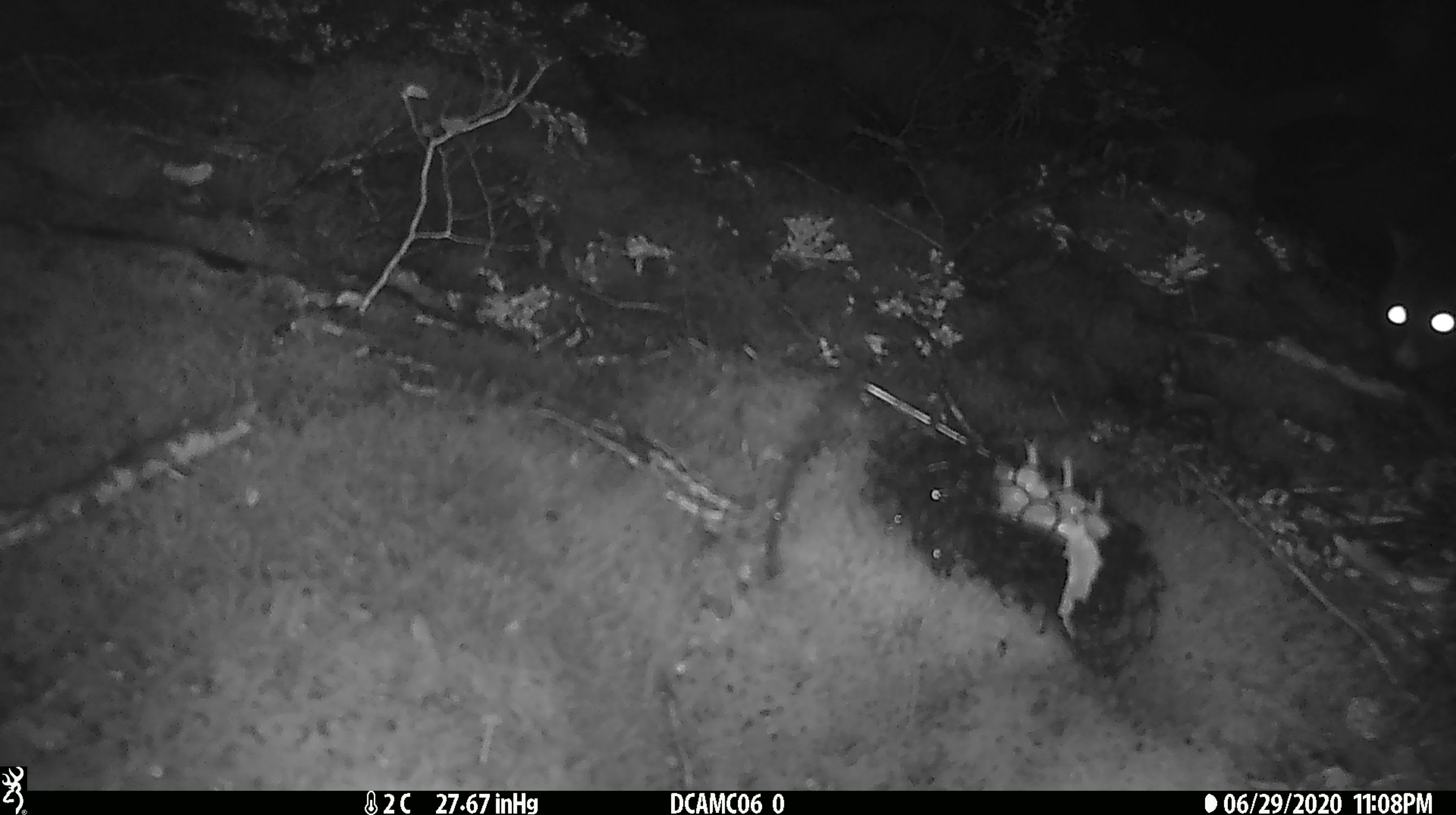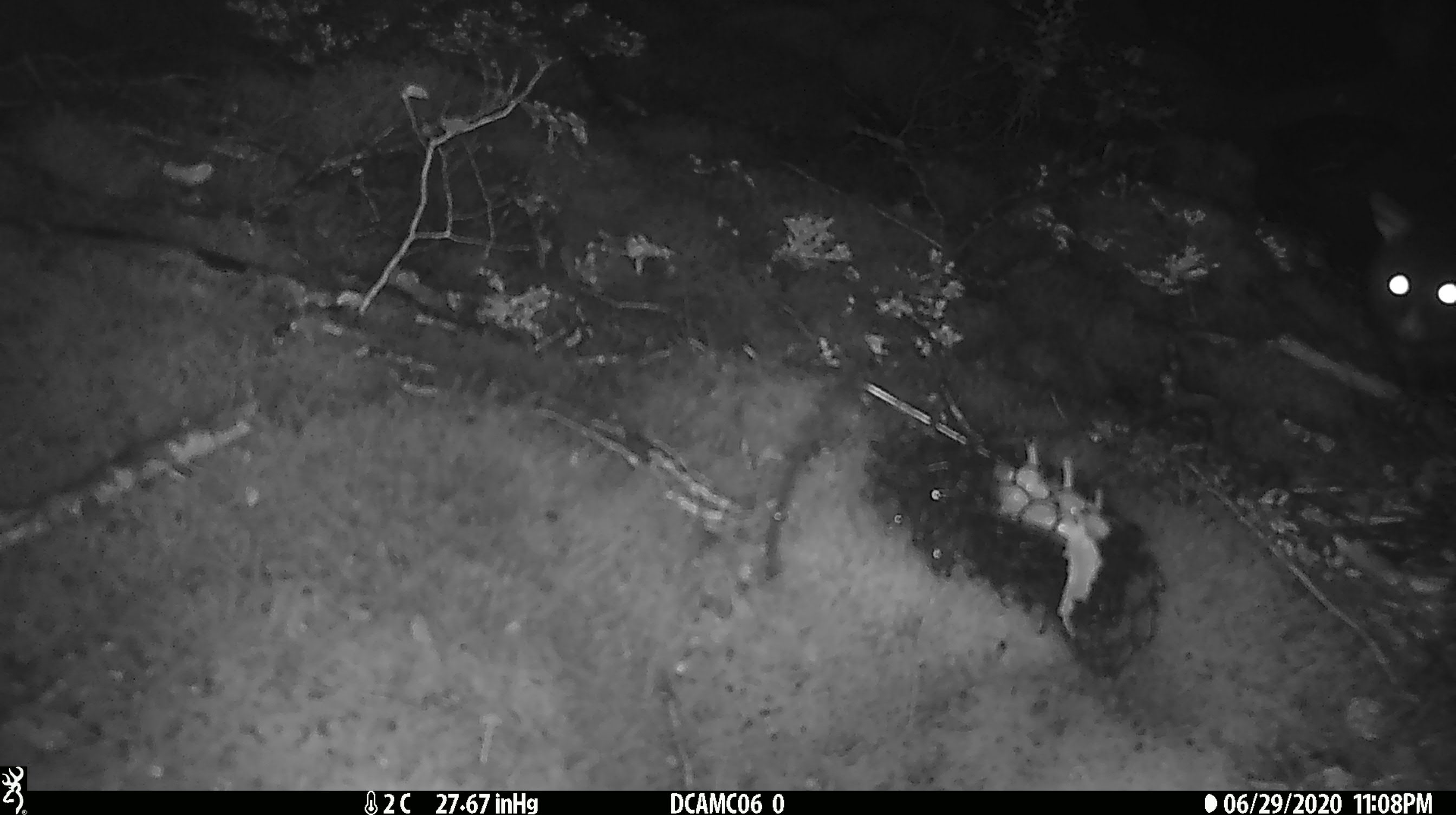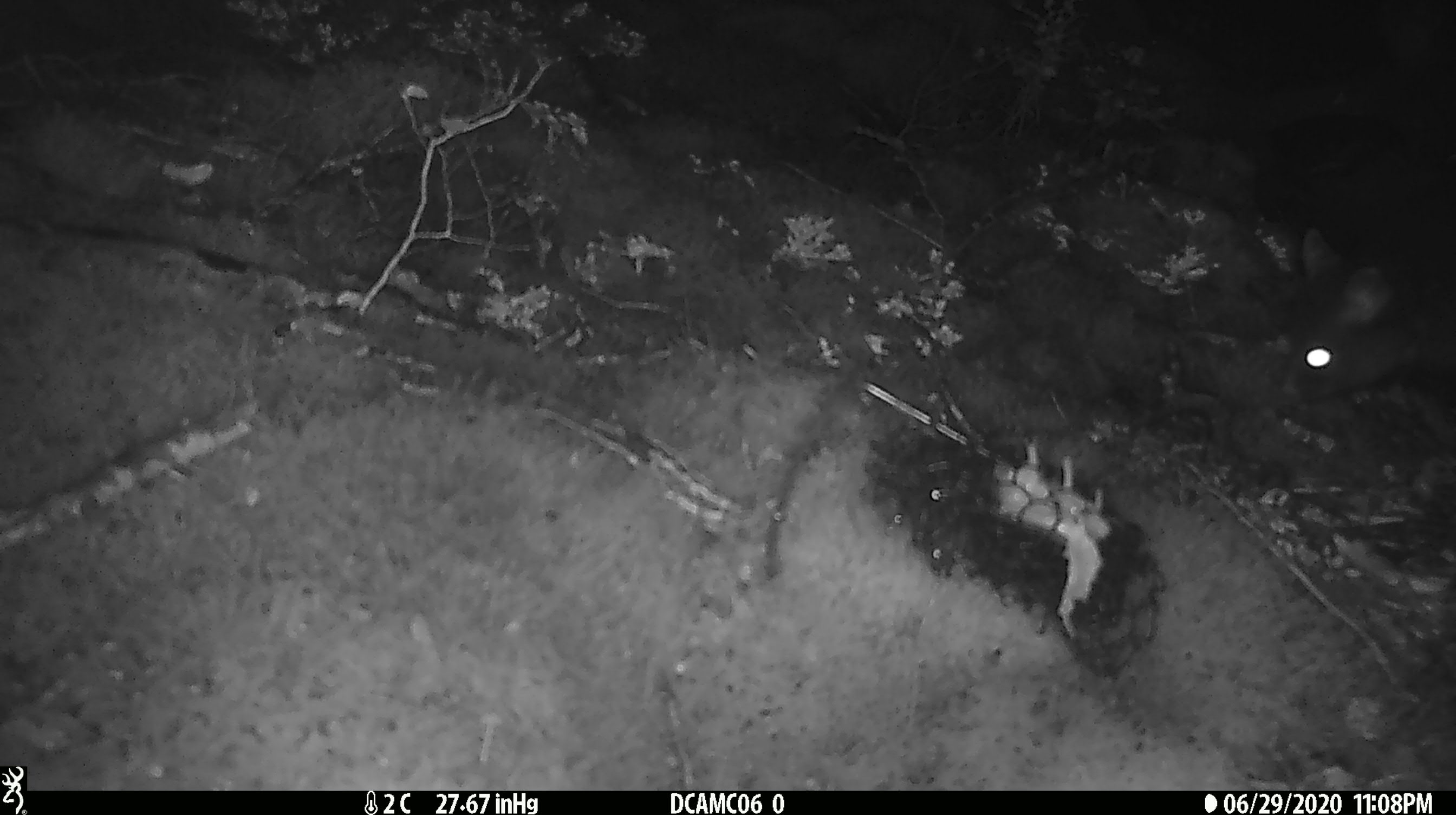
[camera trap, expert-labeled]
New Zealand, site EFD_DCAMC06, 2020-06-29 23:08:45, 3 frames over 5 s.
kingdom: Animalia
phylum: Chordata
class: Mammalia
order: Diprotodontia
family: Phalangeridae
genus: Trichosurus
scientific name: Trichosurus vulpecula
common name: common brushtail possum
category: possum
Possum (common brushtail possum) (Trichosurus vulpecula).